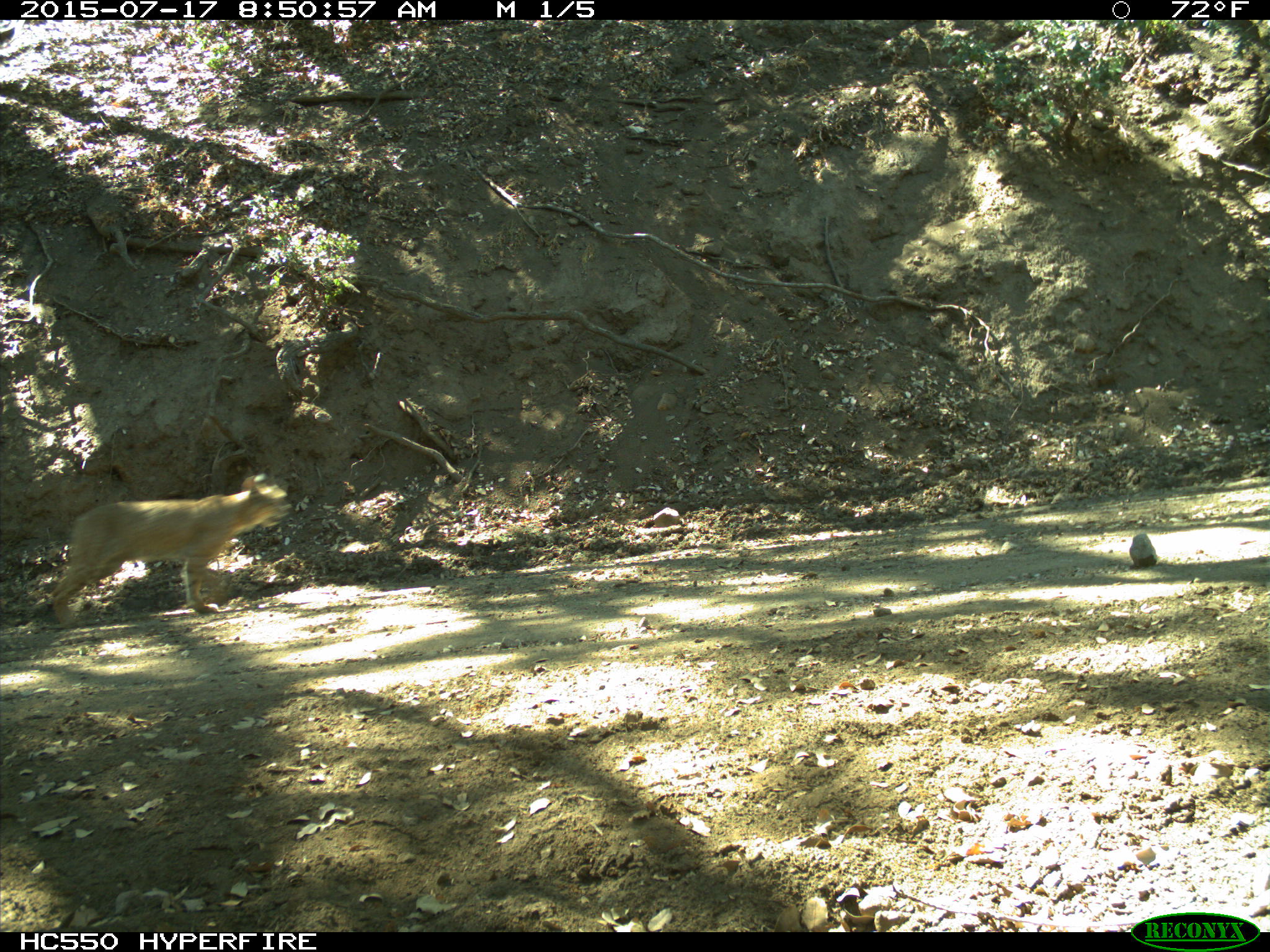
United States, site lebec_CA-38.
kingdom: Animalia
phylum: Chordata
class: Mammalia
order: Carnivora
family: Felidae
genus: Lynx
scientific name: Lynx rufus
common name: bobcat